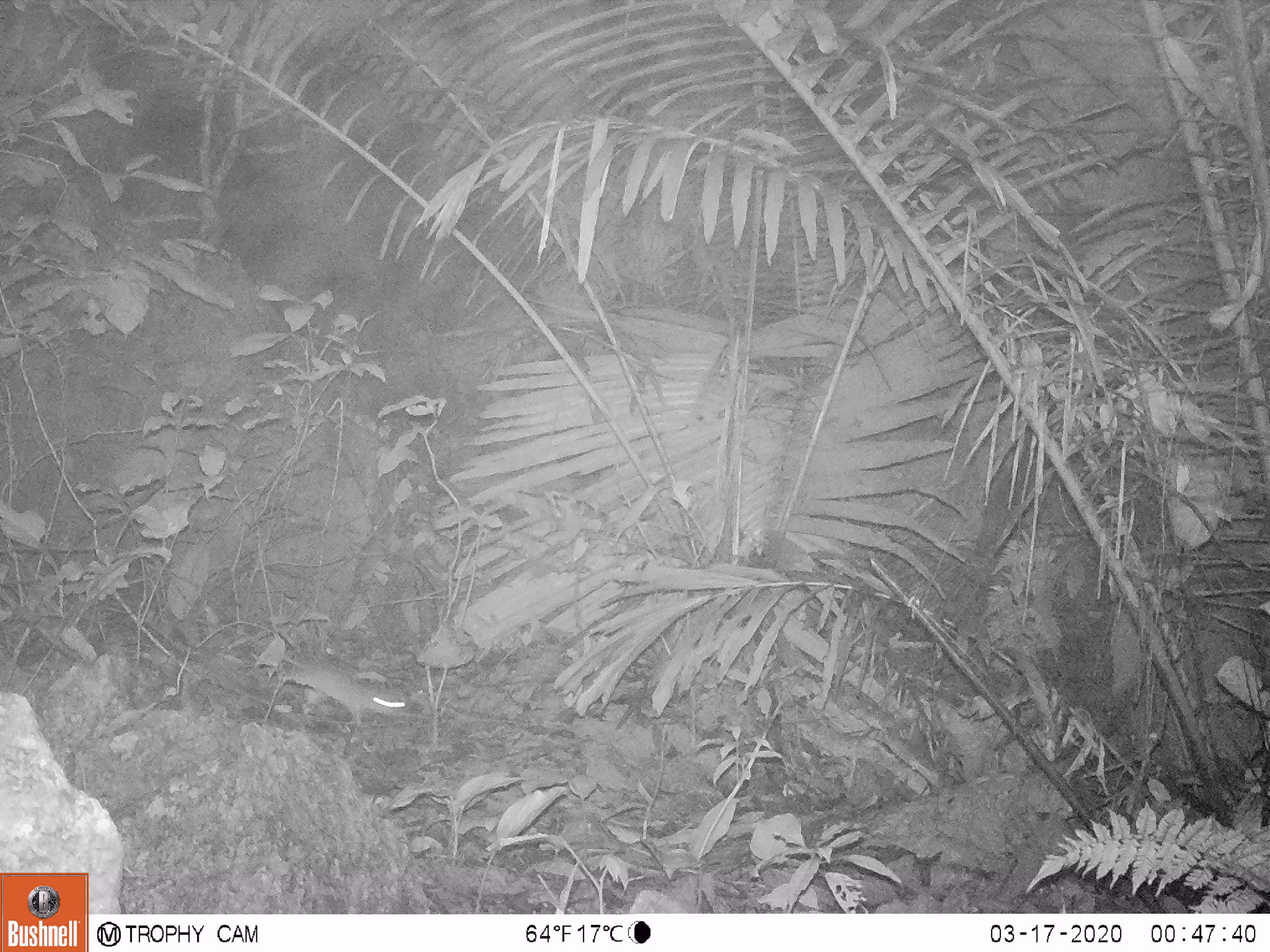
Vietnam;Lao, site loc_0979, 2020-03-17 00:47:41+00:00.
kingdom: Animalia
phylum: Chordata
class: Mammalia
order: Rodentia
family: Muridae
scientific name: Muridae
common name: old-world mice and rats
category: unidentified murid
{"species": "unidentified murid (old-world mice and rats) (Muridae)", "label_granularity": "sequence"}